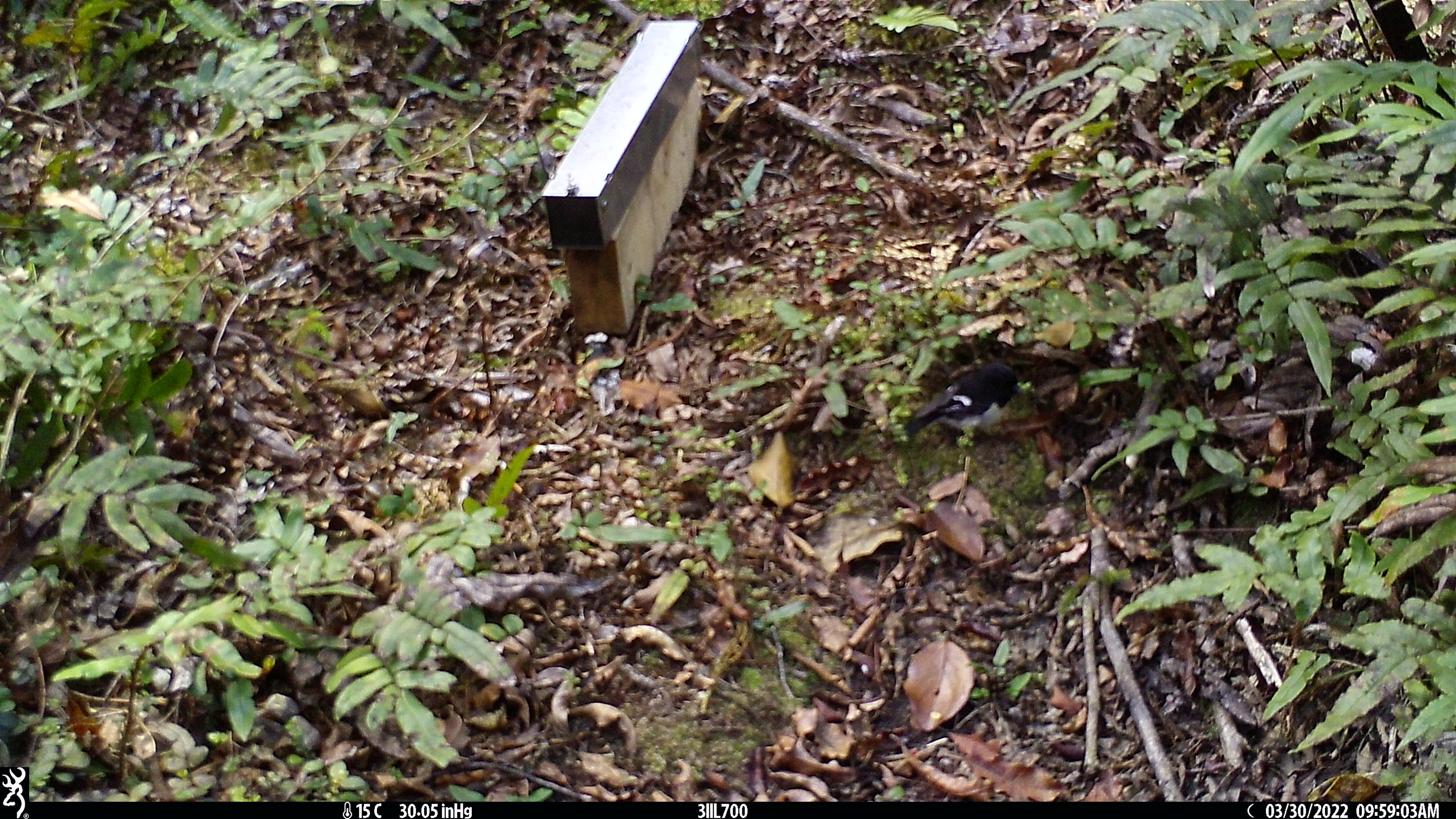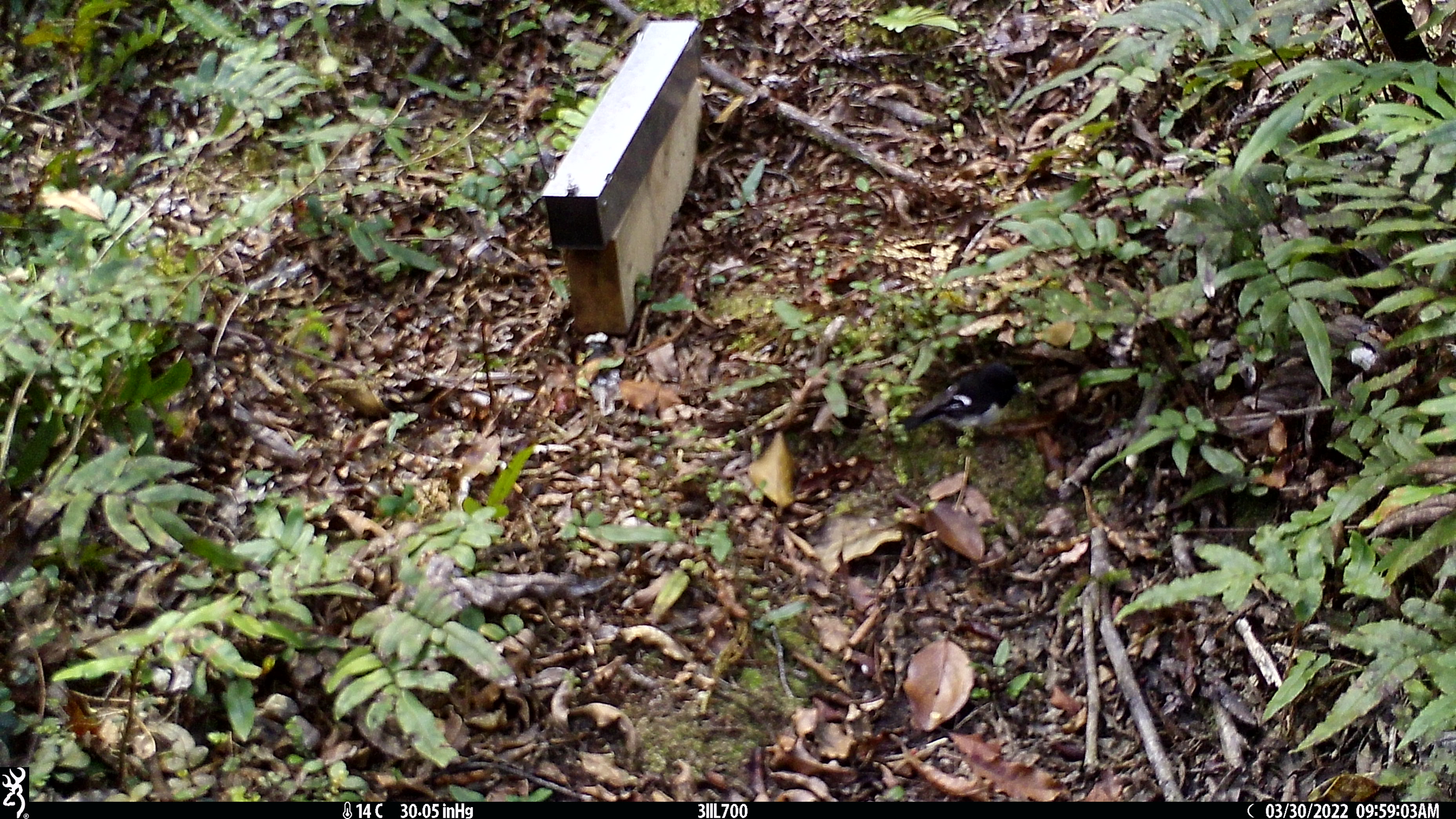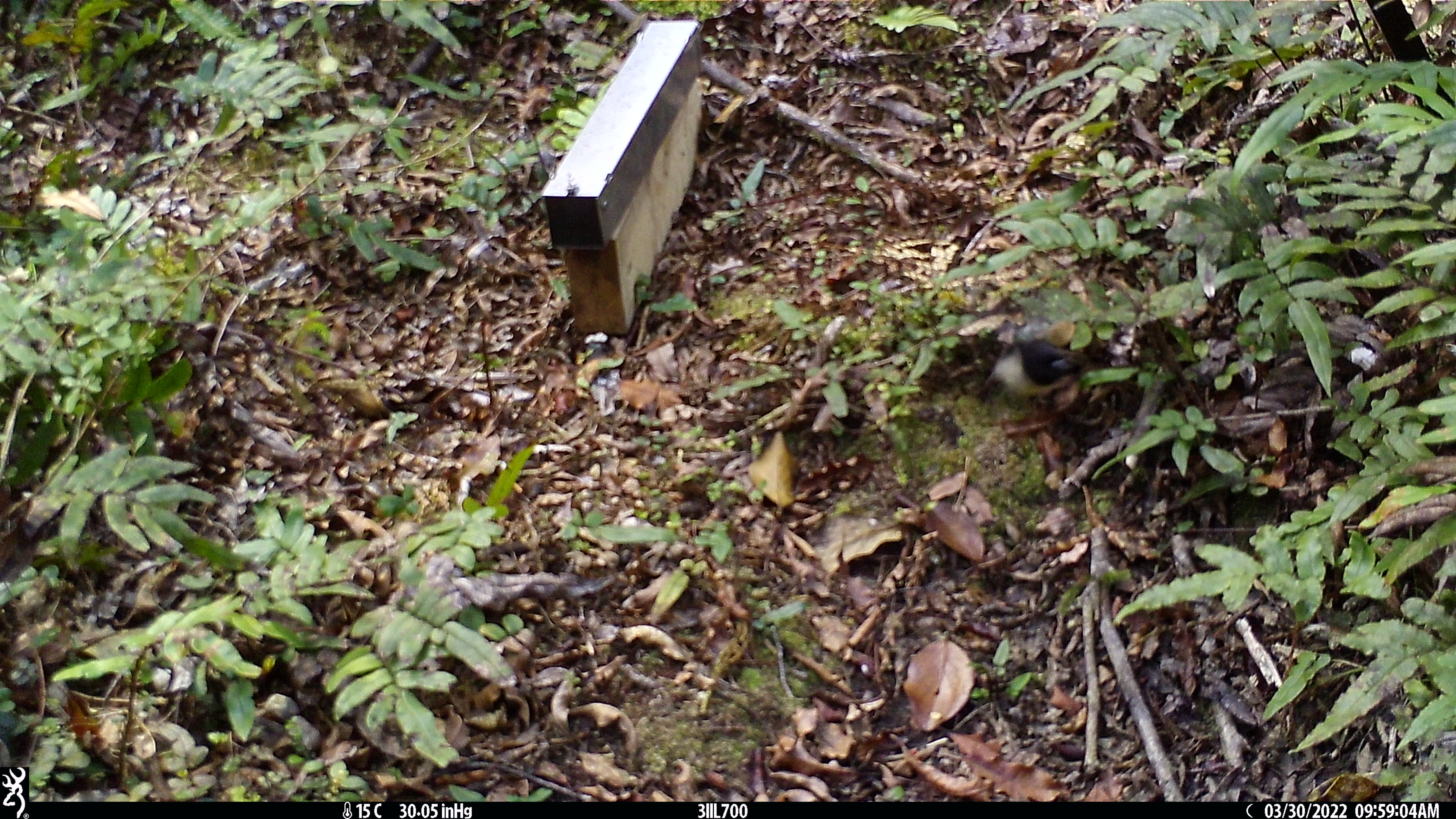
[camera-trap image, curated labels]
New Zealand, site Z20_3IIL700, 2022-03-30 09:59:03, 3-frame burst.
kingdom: Animalia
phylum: Chordata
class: Aves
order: Passeriformes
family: Petroicidae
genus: Petroica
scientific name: Petroica macrocephala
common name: tomtit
Tomtit (Petroica macrocephala).